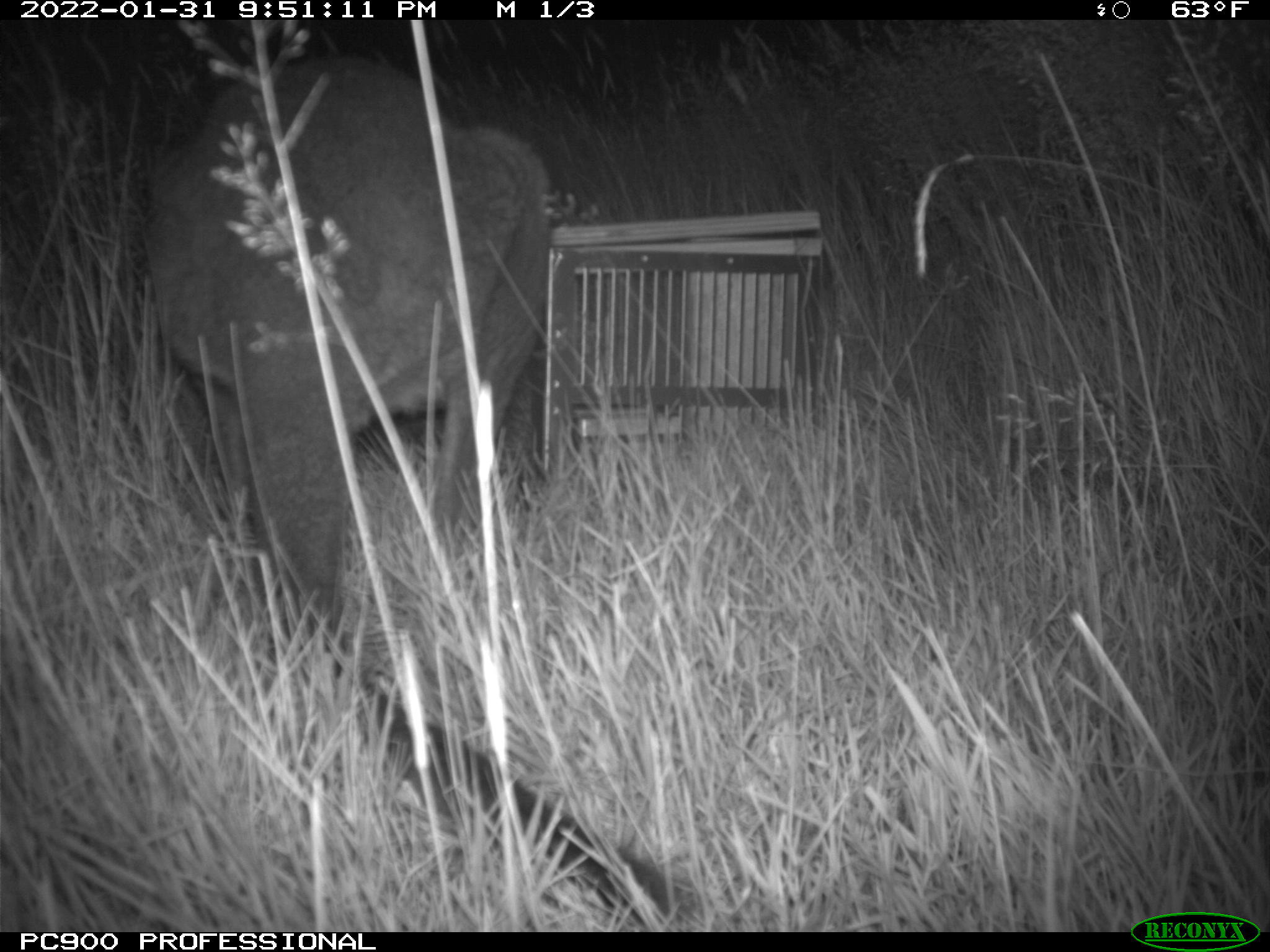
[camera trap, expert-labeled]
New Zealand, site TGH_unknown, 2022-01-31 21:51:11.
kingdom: Animalia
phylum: Chordata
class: Mammalia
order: Diprotodontia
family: Macropodidae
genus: Notamacropus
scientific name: Notamacropus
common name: wallaby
Wallaby (Notamacropus).